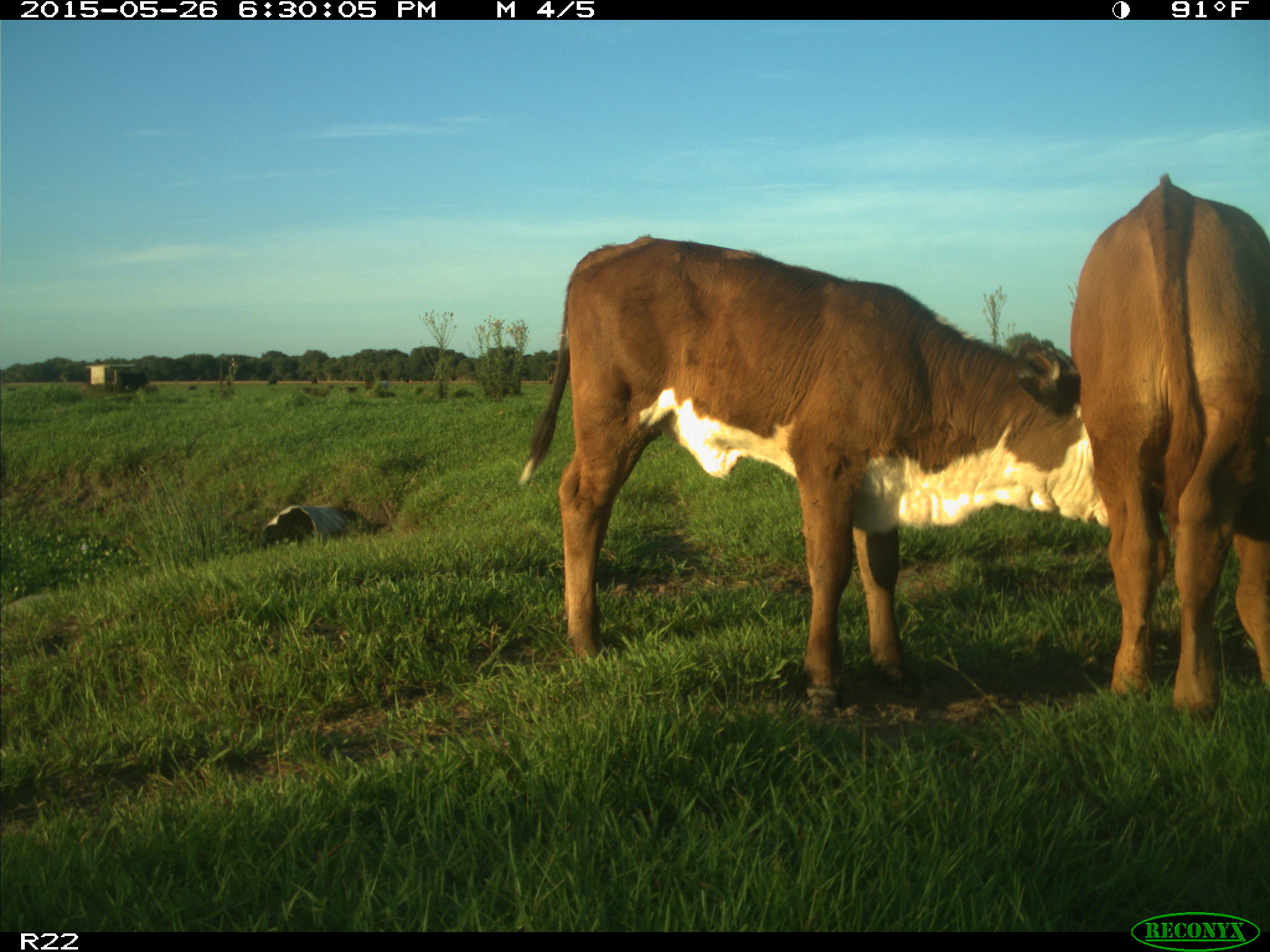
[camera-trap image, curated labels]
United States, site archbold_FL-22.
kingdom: Animalia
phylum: Chordata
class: Mammalia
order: Artiodactyla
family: Bovidae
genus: Bos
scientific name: Bos taurus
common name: domestic cow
Bos taurus (domestic cow).